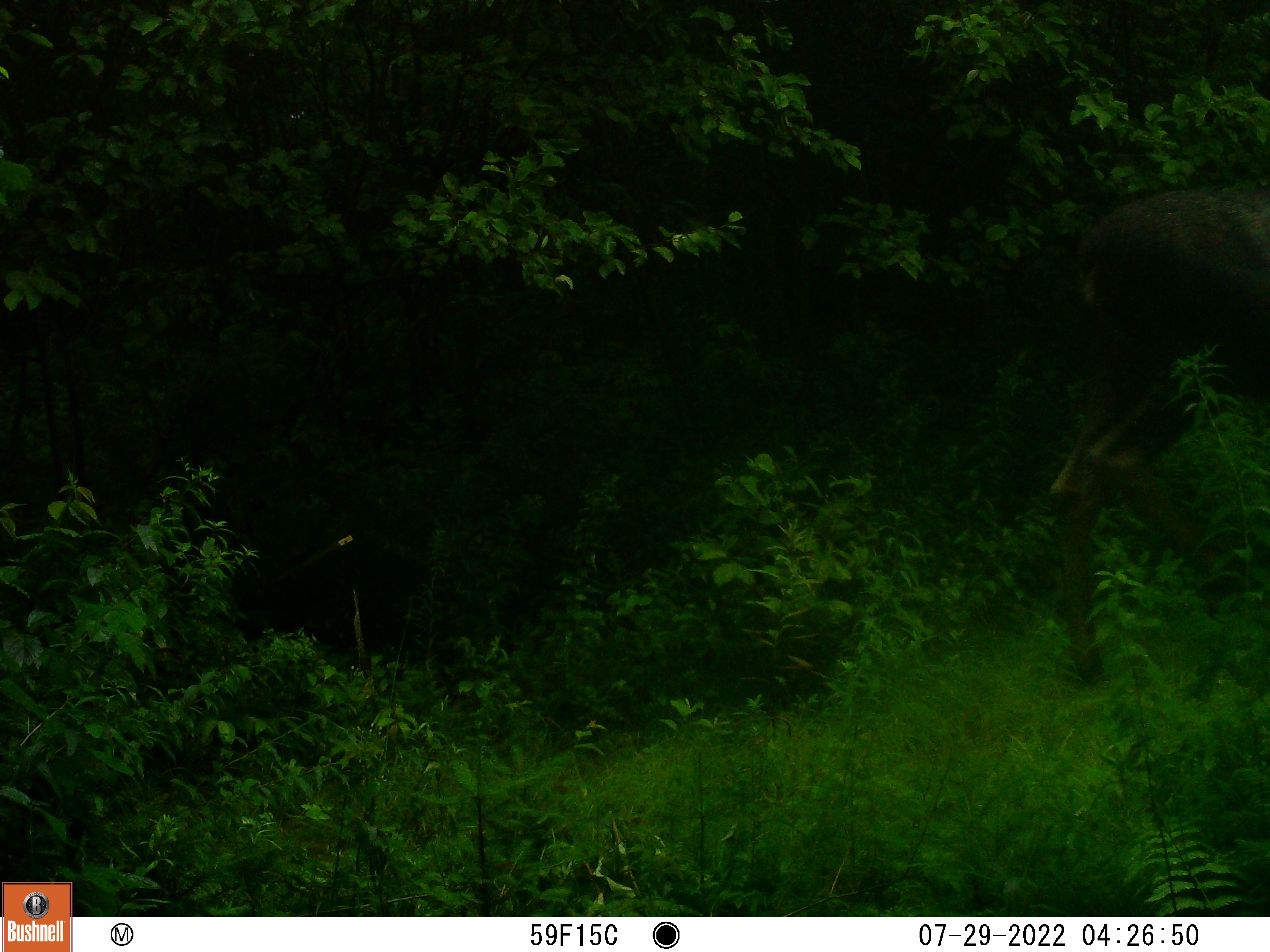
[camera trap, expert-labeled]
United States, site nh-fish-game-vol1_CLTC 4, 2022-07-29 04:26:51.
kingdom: Animalia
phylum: Chordata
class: Mammalia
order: Artiodactyla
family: Cervidae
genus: Alces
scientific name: Alces alces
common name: moose